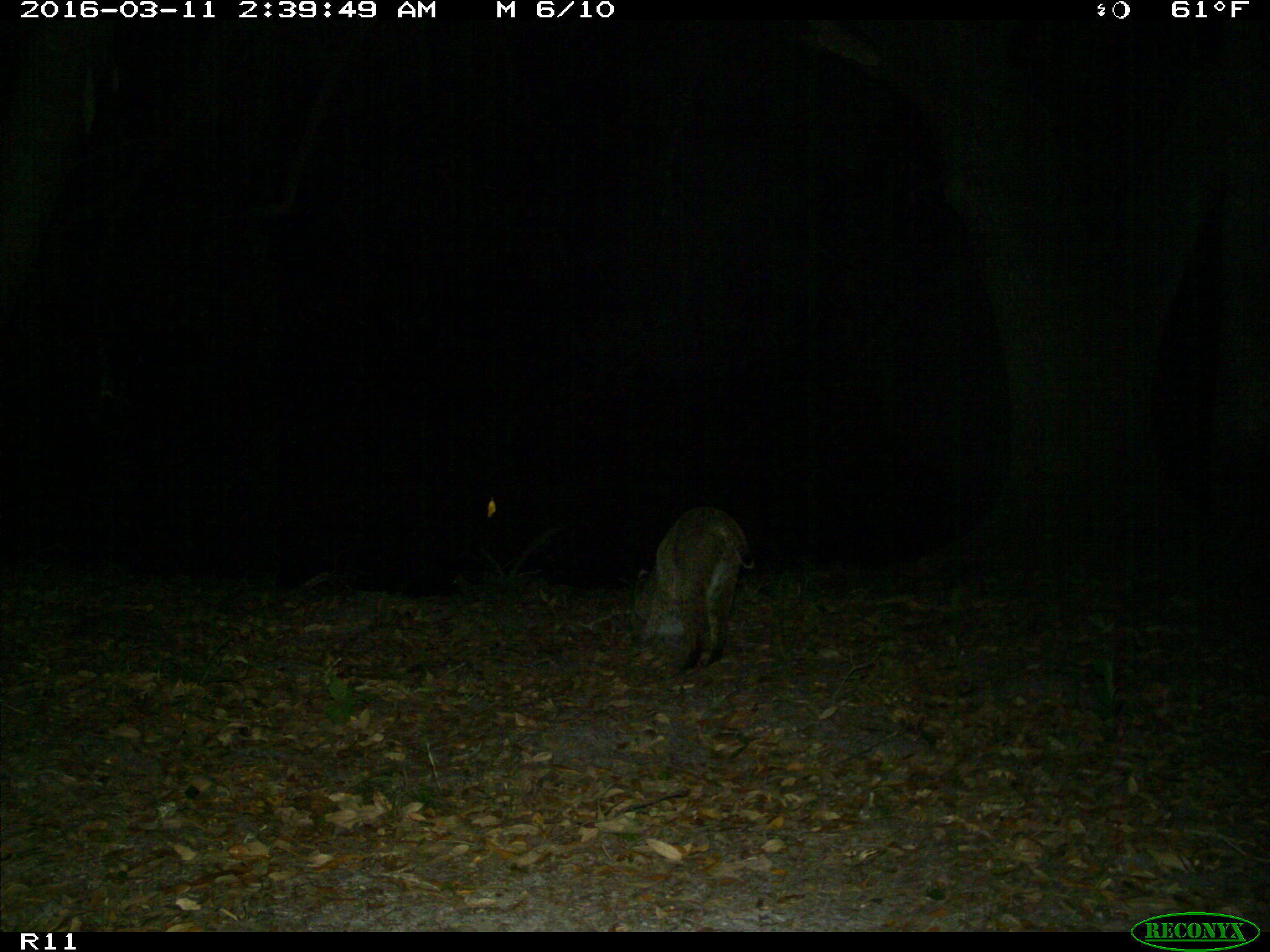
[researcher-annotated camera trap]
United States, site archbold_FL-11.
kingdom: Animalia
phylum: Chordata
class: Mammalia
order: Carnivora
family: Felidae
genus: Lynx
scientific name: Lynx rufus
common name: bobcat